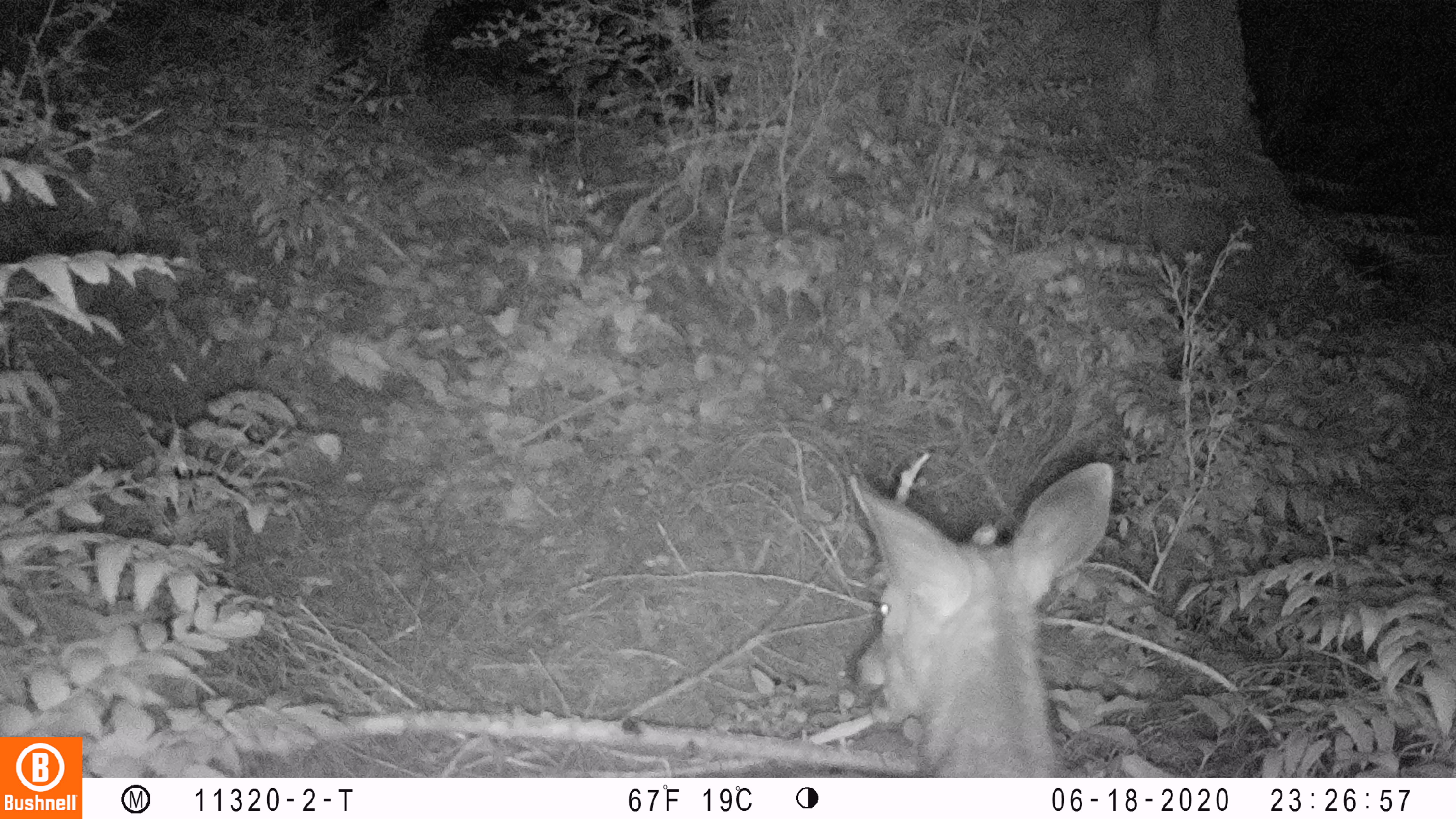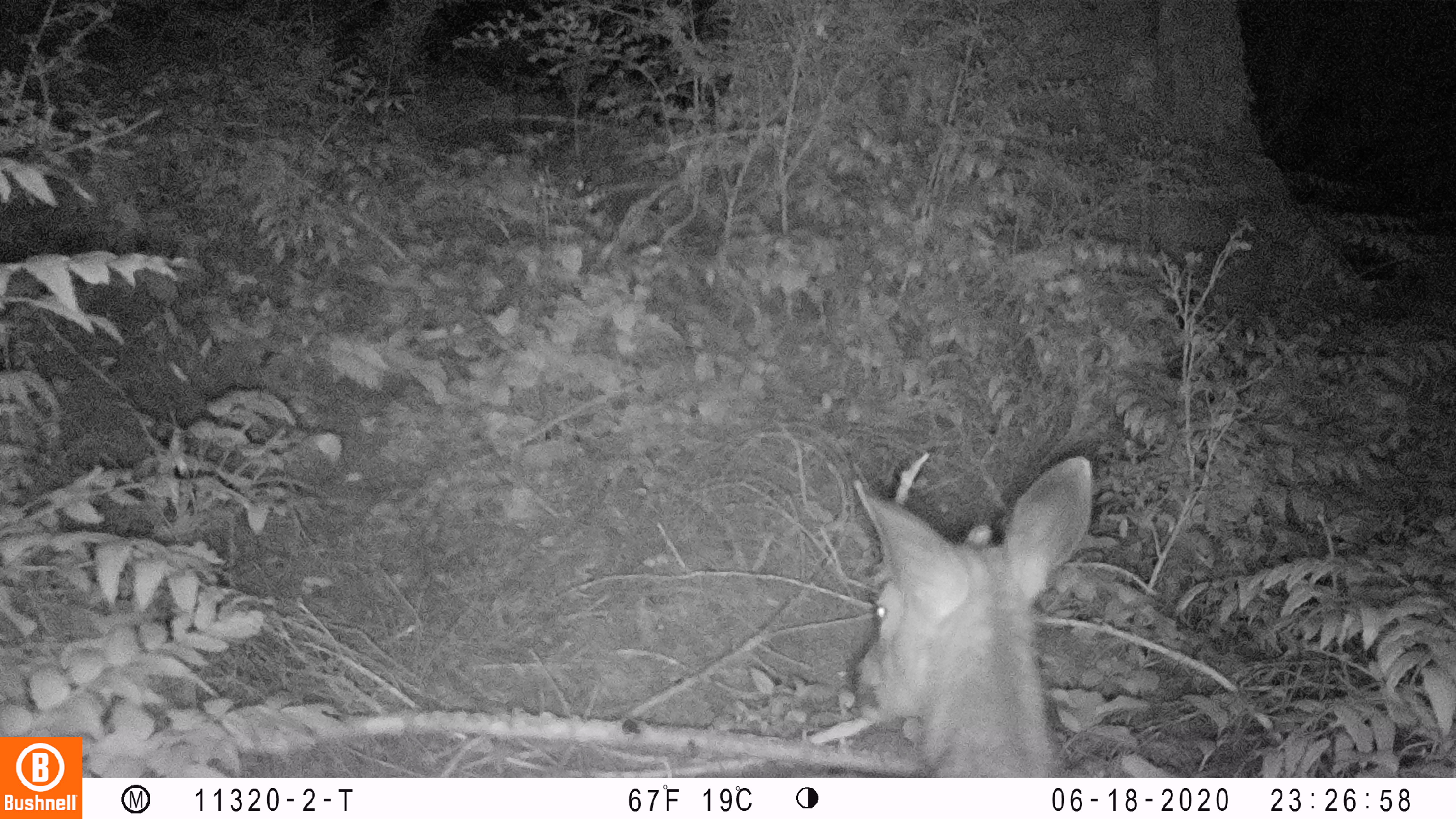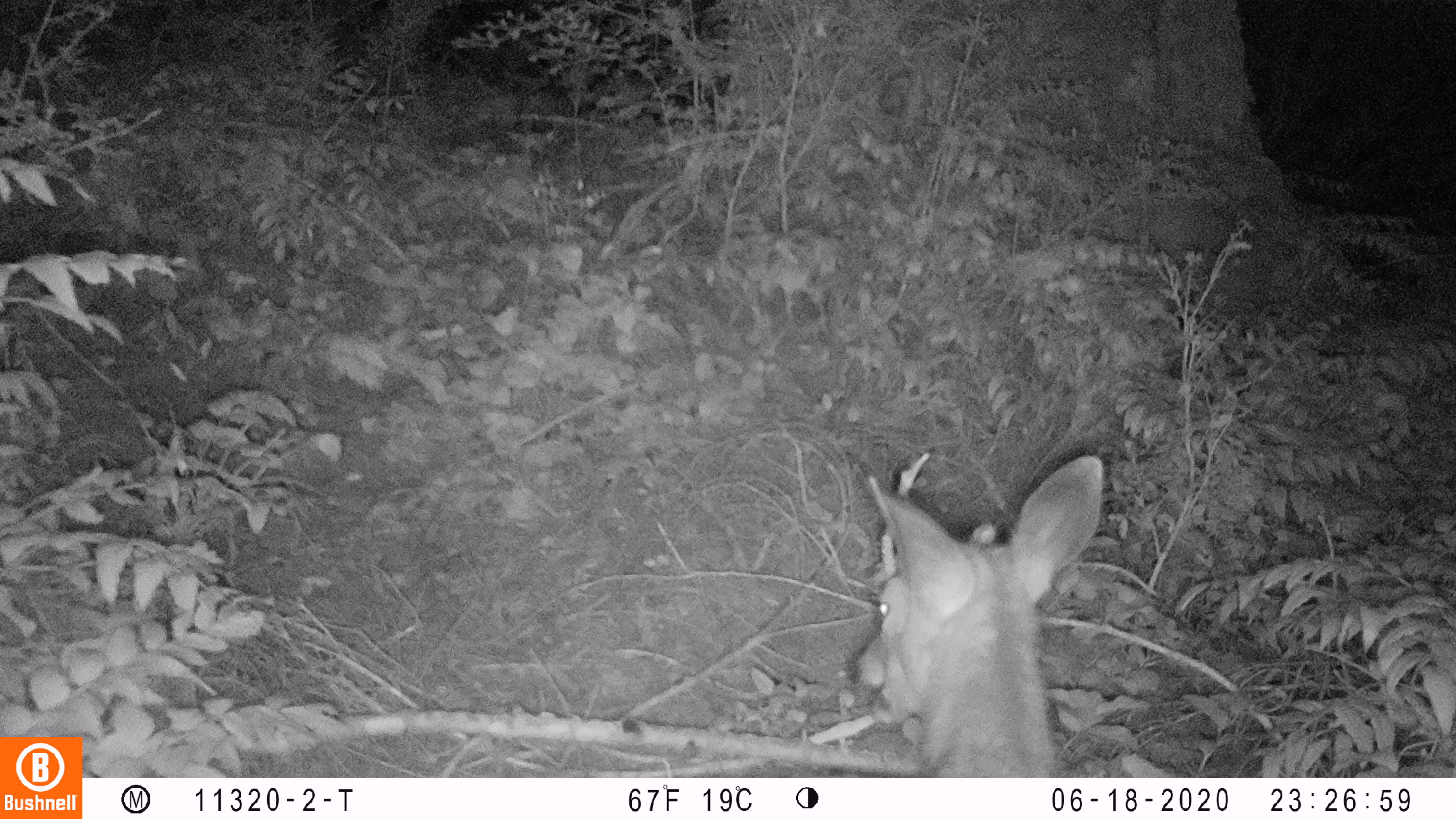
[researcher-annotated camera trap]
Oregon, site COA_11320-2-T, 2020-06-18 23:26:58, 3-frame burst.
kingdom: Animalia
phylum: Chordata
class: Mammalia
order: Artiodactyla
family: Cervidae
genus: Odocoileus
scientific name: Odocoileus hemionus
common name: black-tailed deer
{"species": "black-tailed deer (Odocoileus hemionus)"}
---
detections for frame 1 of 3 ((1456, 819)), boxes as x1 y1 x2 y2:
black-tailed deer: 831 454 1128 768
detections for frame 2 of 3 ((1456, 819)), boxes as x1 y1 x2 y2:
black-tailed deer: 840 450 1104 768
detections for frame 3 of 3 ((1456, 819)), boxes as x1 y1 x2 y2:
black-tailed deer: 836 444 1109 770